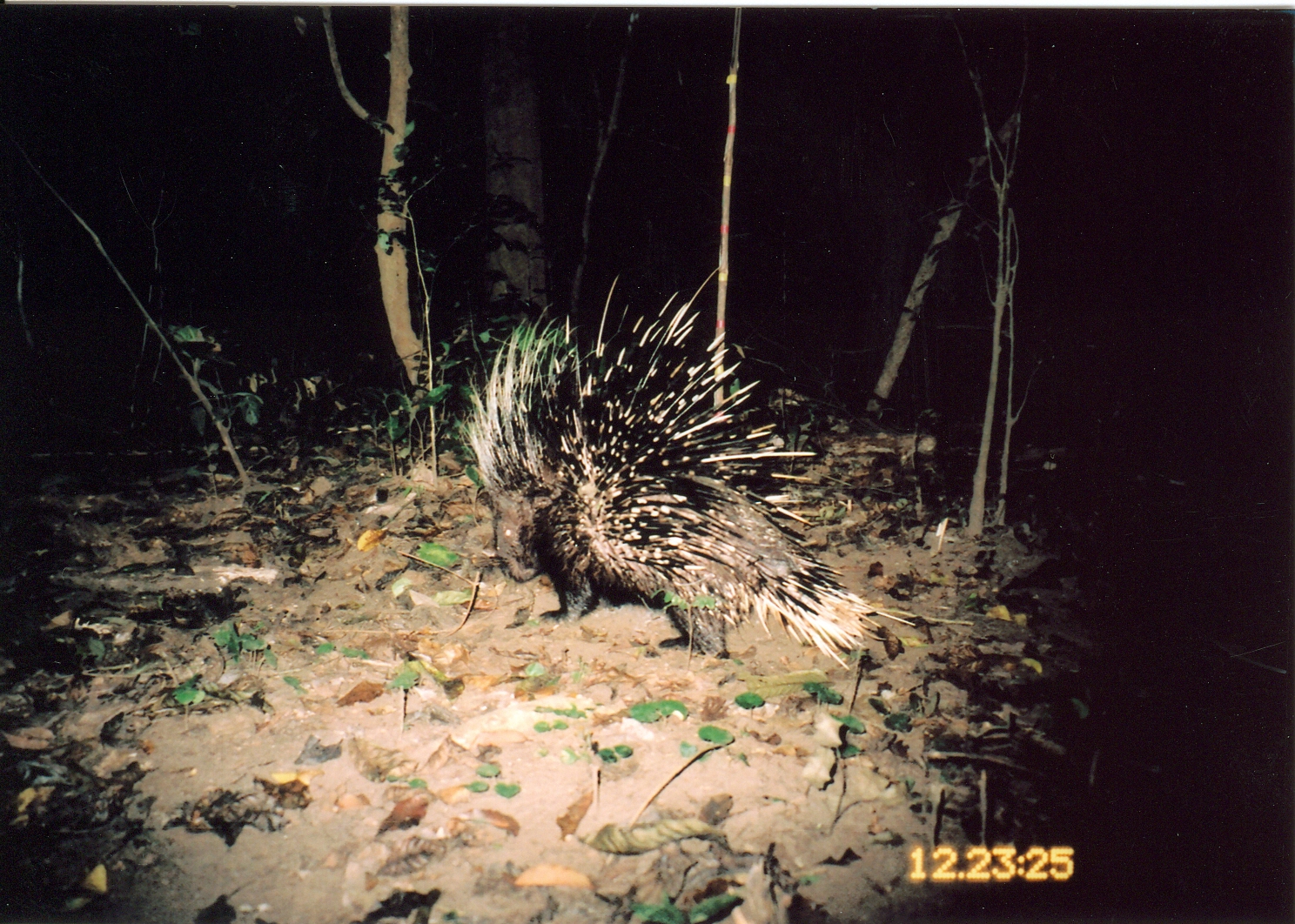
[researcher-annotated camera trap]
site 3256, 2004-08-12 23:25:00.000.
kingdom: Animalia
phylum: Chordata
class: Mammalia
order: Rodentia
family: Hystricidae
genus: Hystrix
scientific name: Hystrix africaeaustralis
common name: cape porcupine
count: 1